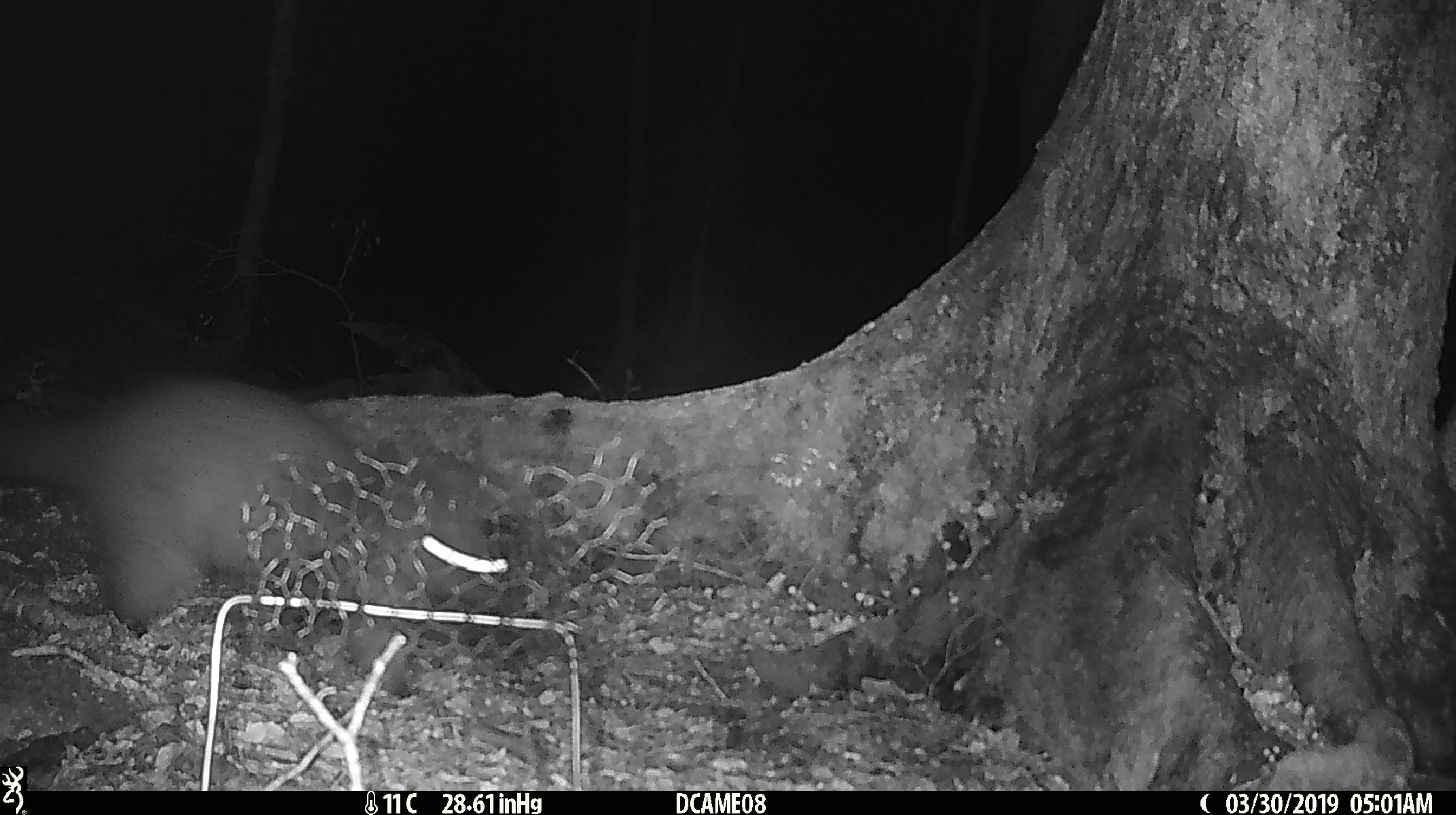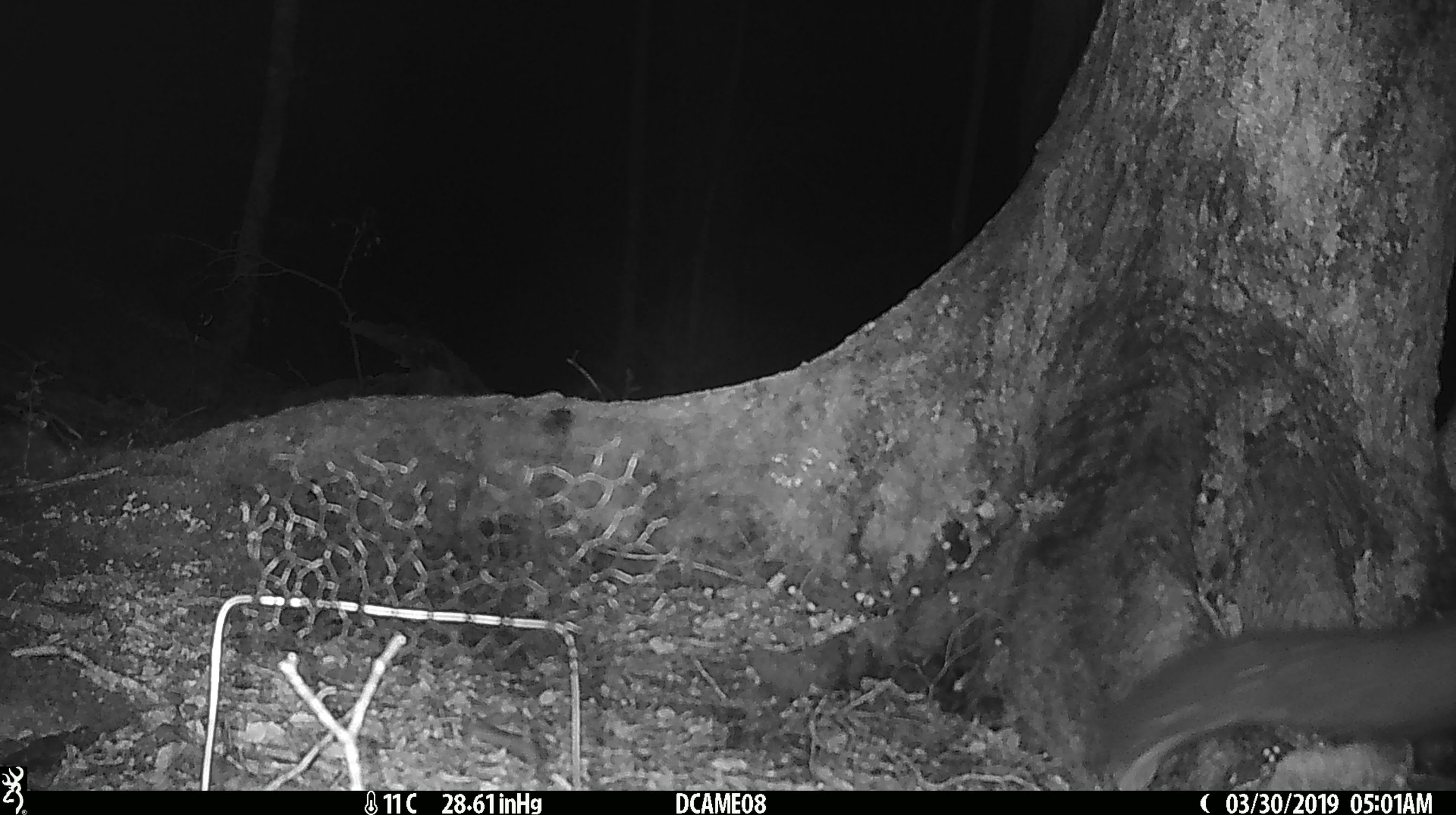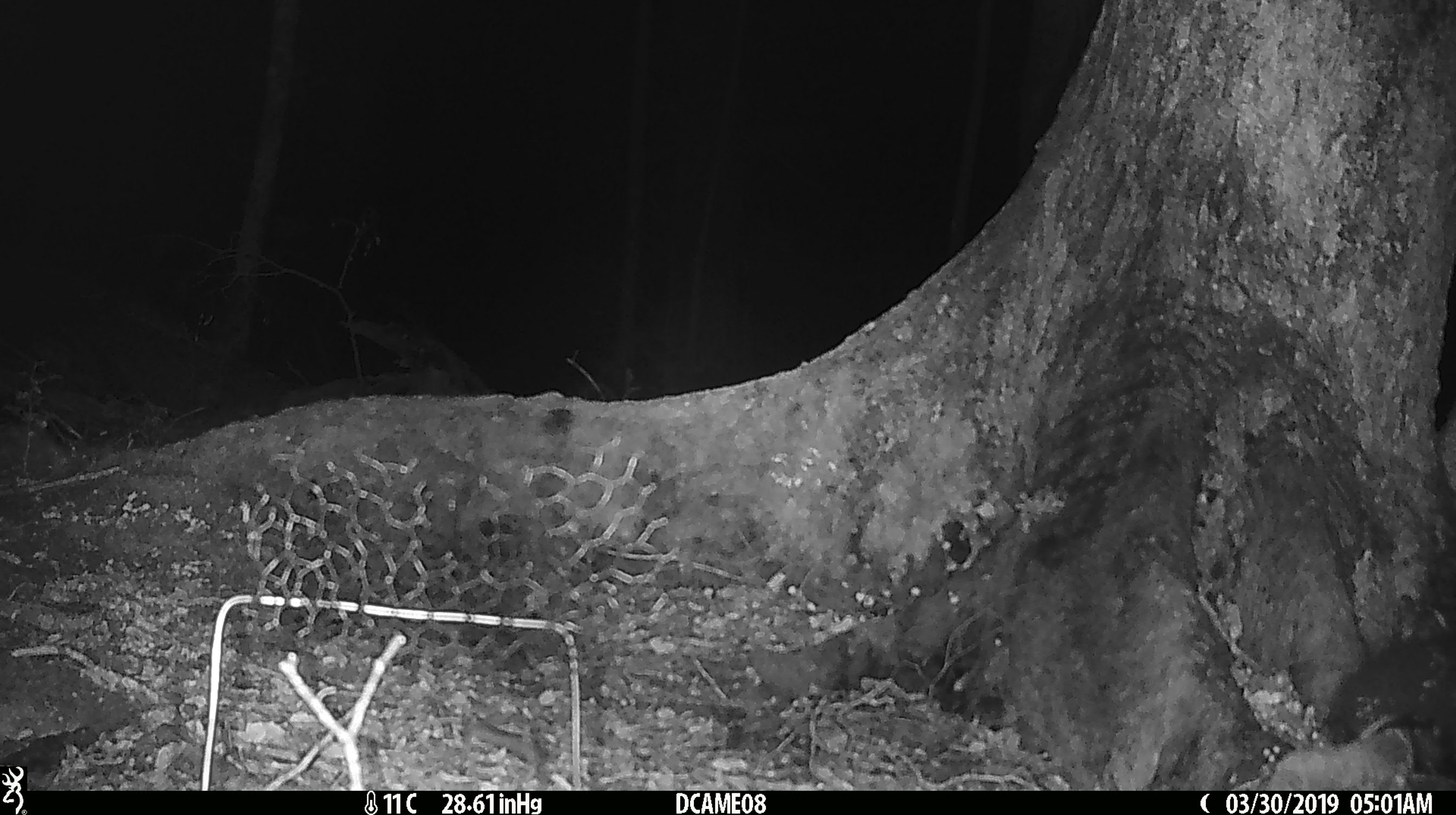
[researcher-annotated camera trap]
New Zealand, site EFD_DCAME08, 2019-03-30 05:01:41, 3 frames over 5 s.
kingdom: Animalia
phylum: Chordata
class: Mammalia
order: Diprotodontia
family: Phalangeridae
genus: Trichosurus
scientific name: Trichosurus vulpecula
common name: common brushtail possum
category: possum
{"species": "possum (common brushtail possum) (Trichosurus vulpecula)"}